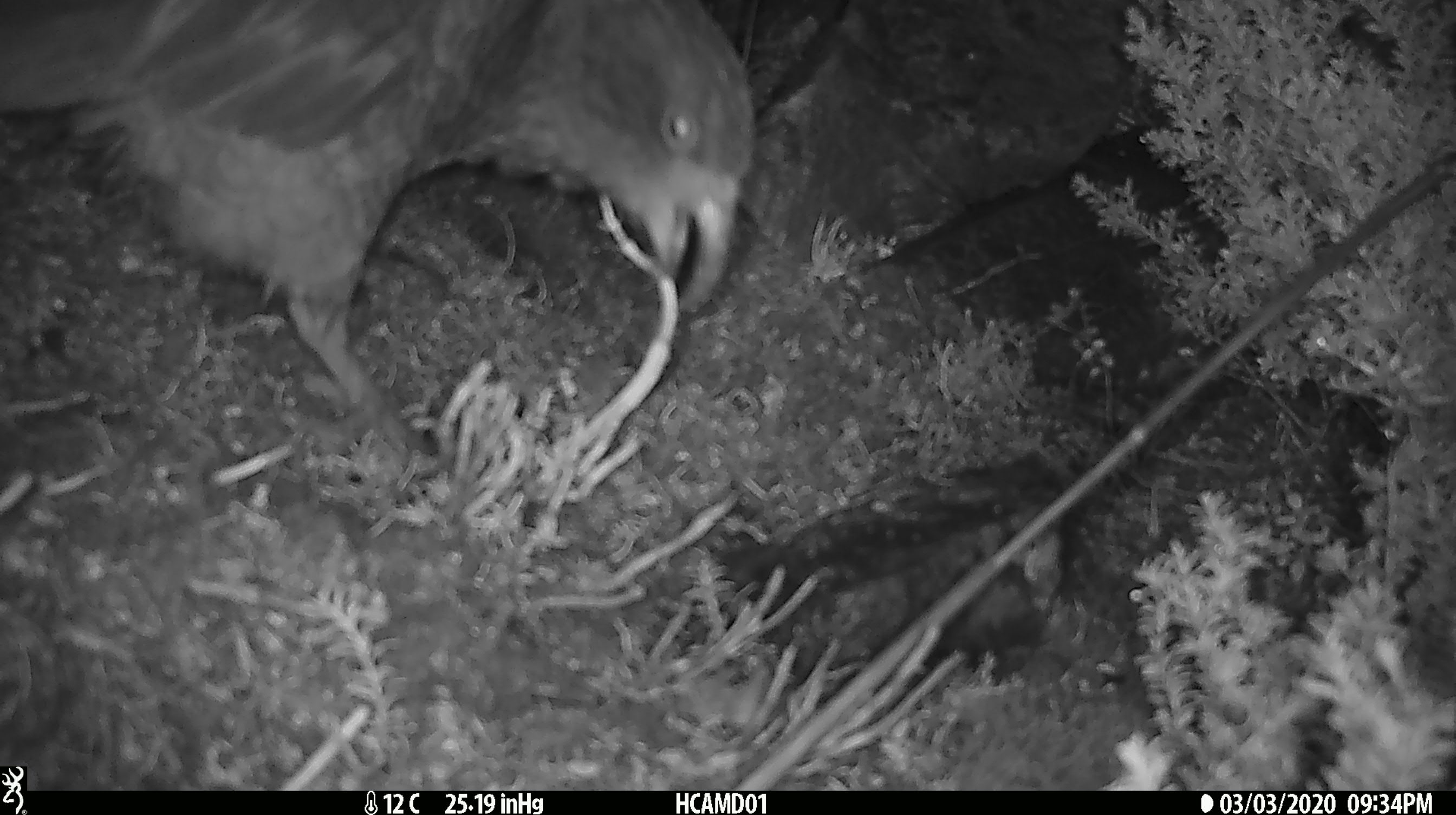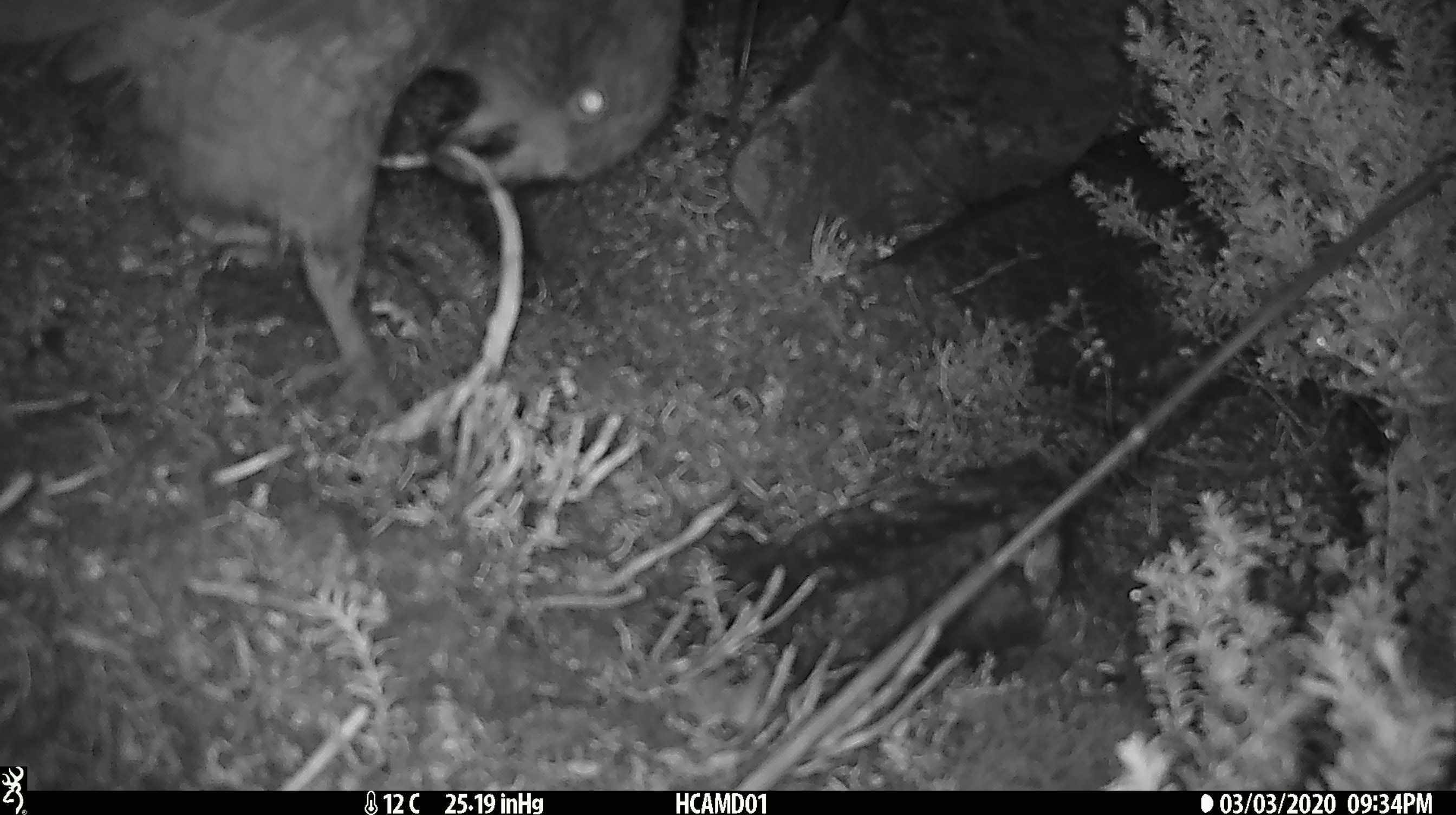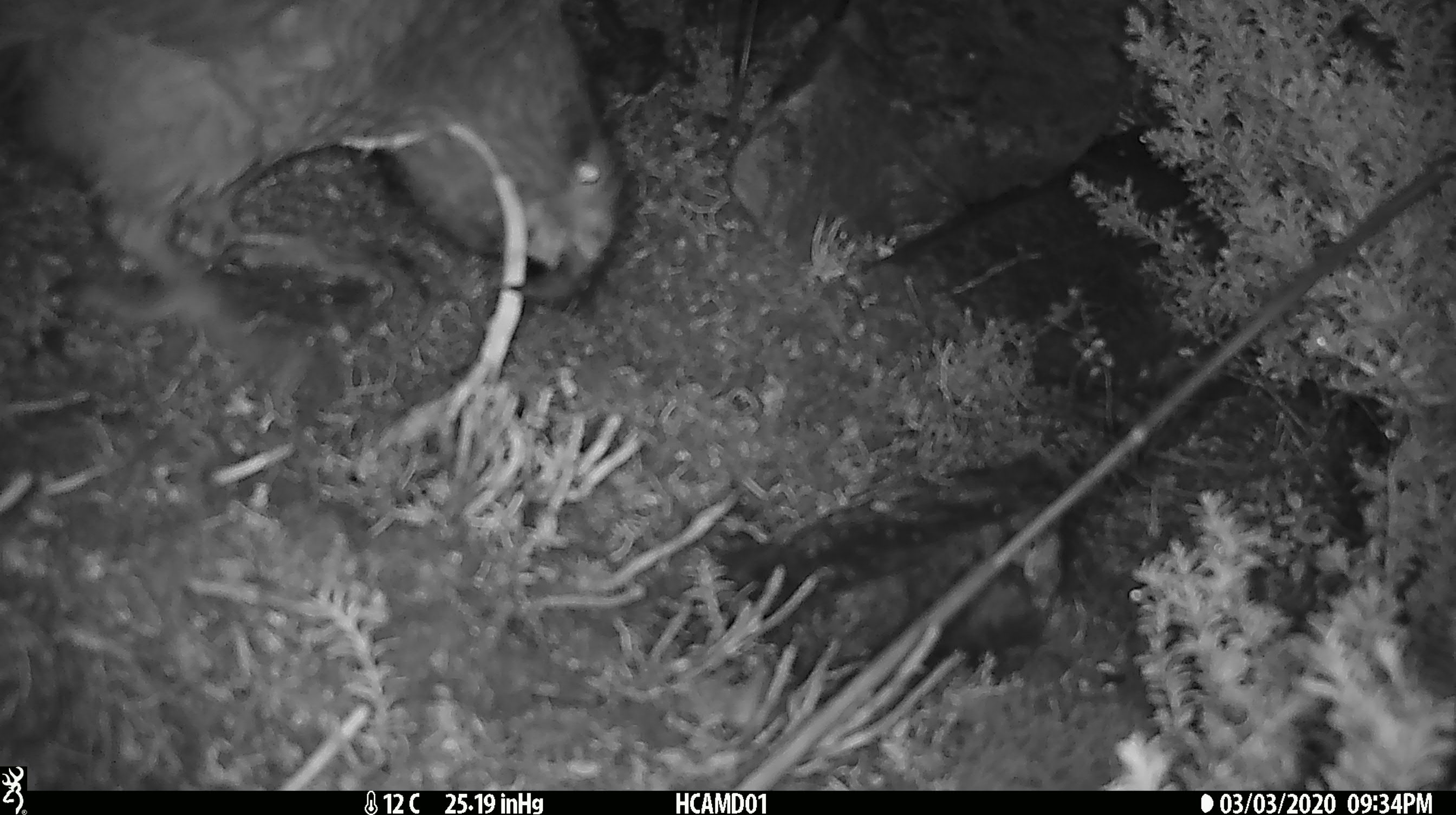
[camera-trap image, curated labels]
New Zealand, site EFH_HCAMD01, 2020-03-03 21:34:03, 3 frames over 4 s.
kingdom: Animalia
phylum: Chordata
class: Aves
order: Psittaciformes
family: Strigopidae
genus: Nestor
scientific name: Nestor notabilis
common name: kea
Kea (Nestor notabilis).